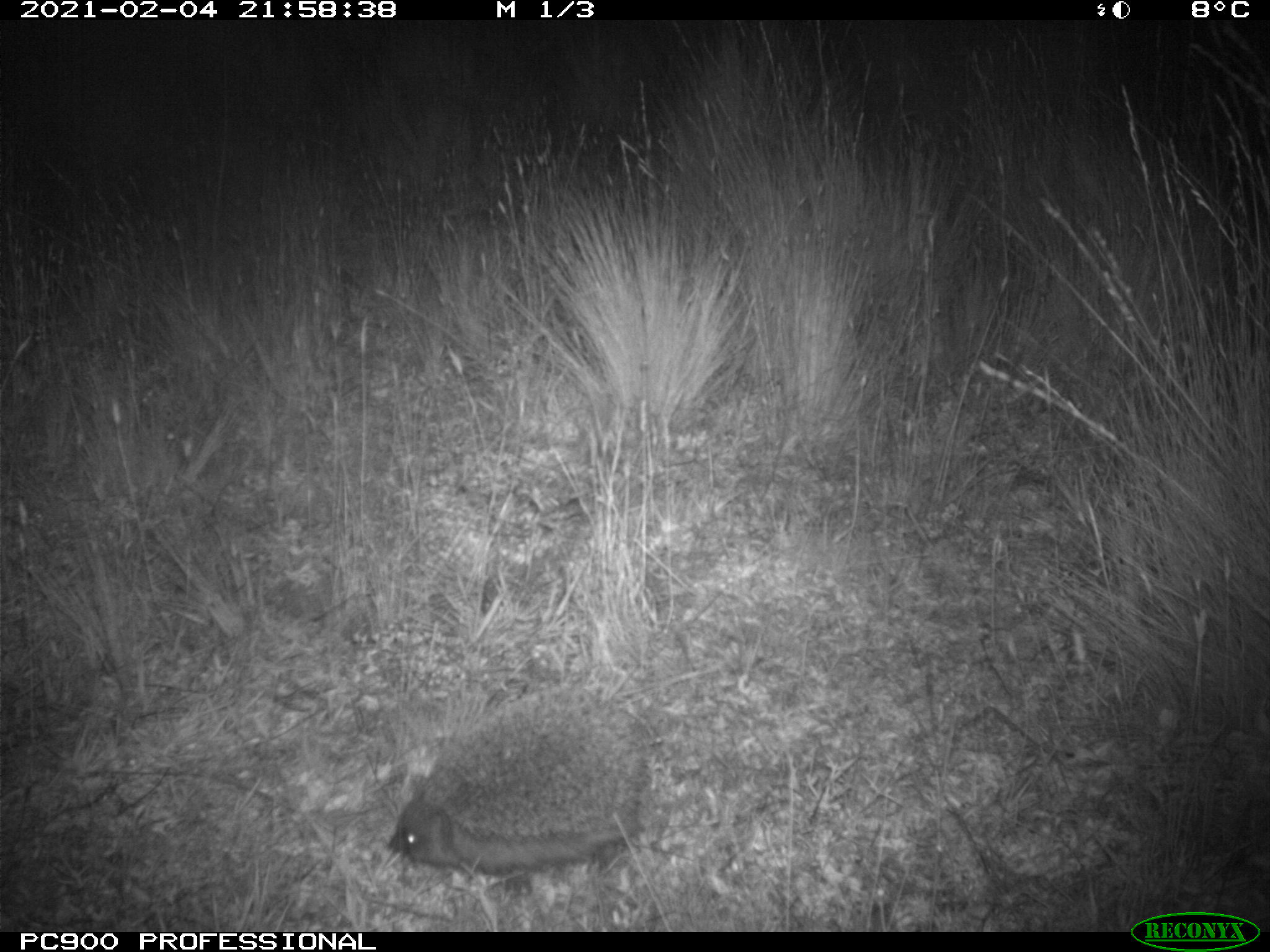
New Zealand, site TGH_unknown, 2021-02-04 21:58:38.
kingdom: Animalia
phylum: Chordata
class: Mammalia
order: Eulipotyphla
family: Erinaceidae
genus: Erinaceus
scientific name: Erinaceus europaeus europaeus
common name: european hedgehog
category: hedgehog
Hedgehog (european hedgehog) (Erinaceus europaeus europaeus).